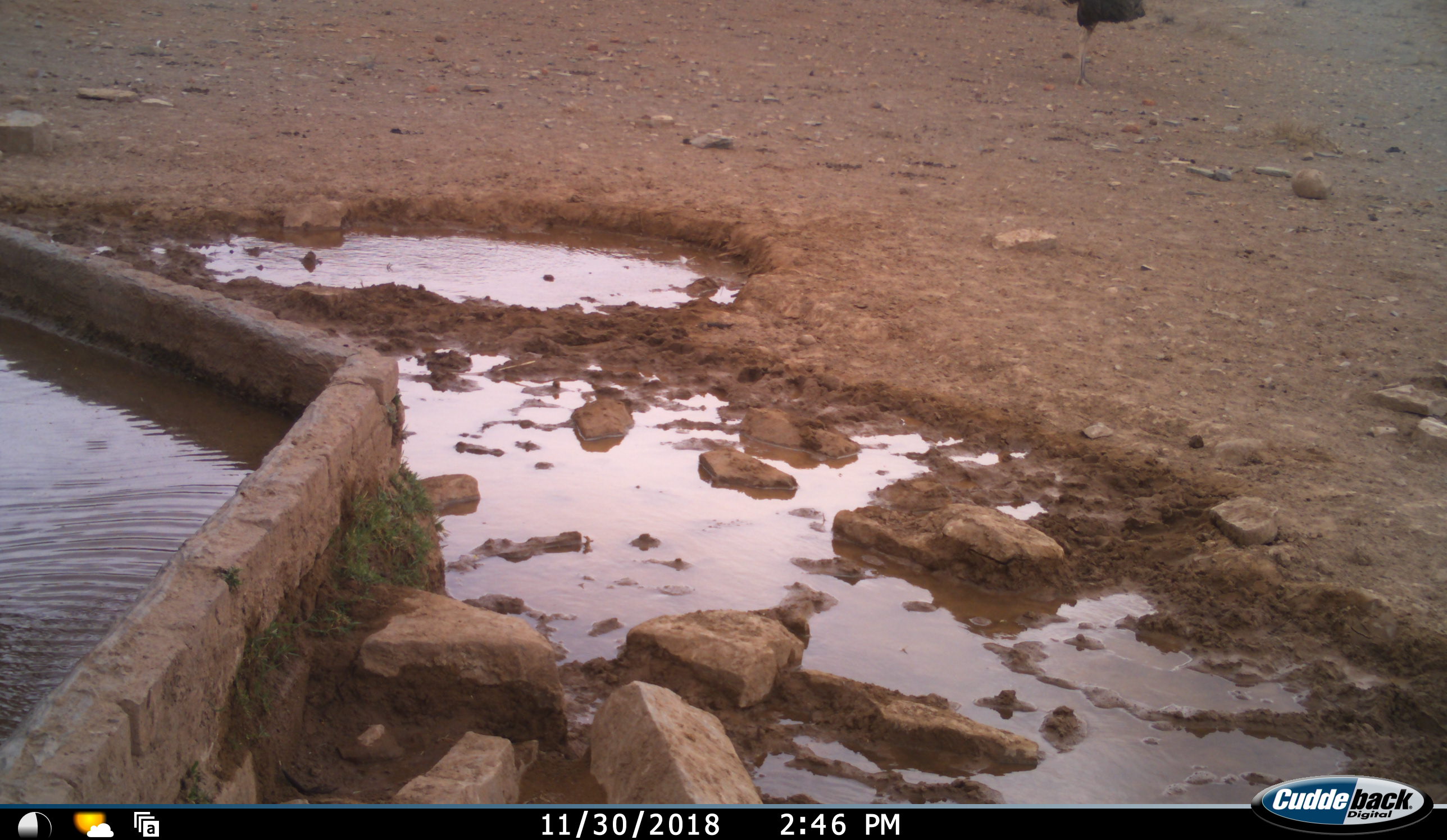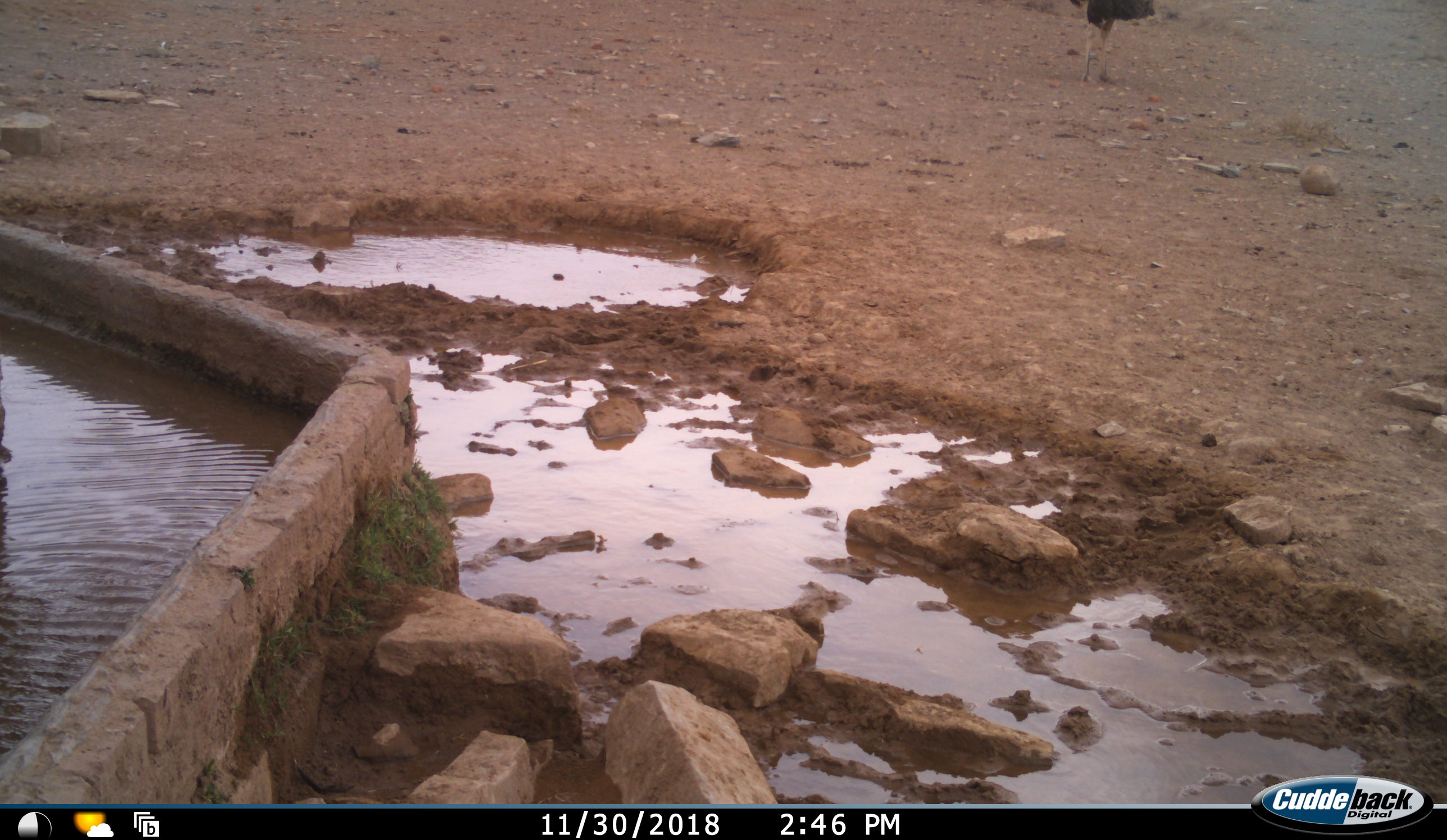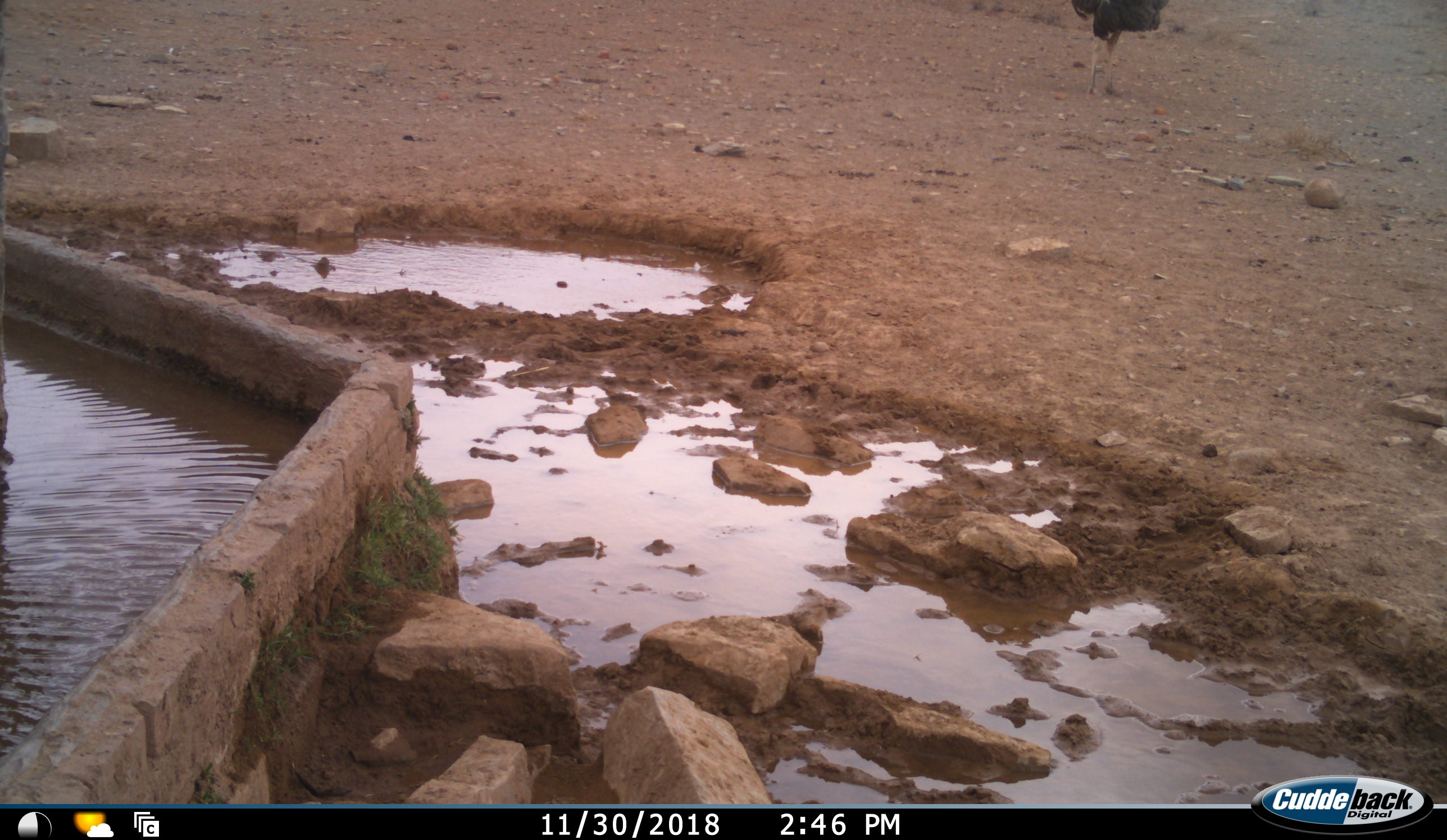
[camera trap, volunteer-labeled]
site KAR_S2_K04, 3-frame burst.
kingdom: Animalia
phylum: Chordata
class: Aves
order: Struthioniformes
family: Struthionidae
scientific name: Struthionidae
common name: ostrich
Ostrich (Struthionidae), count 1. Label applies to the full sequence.